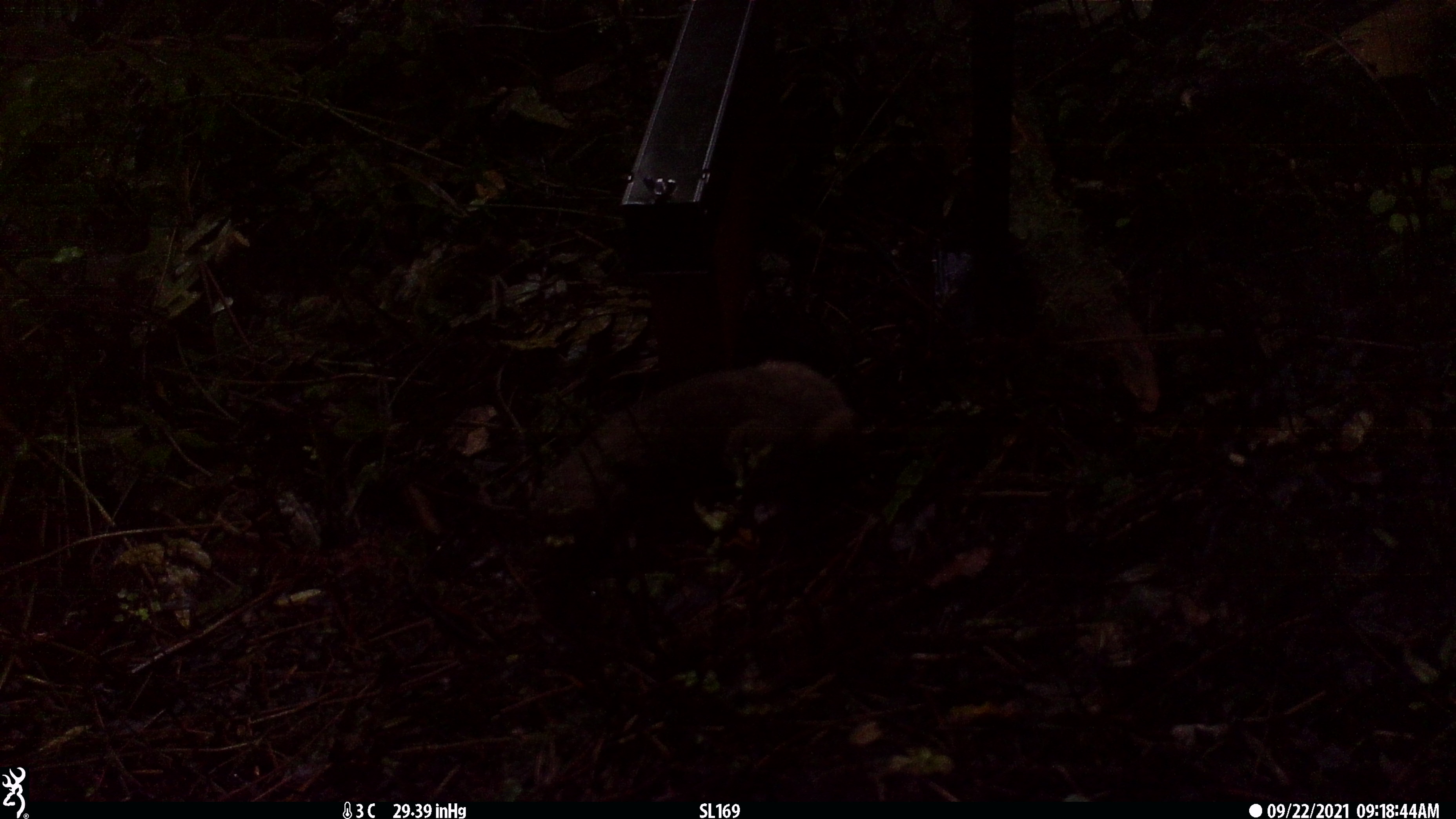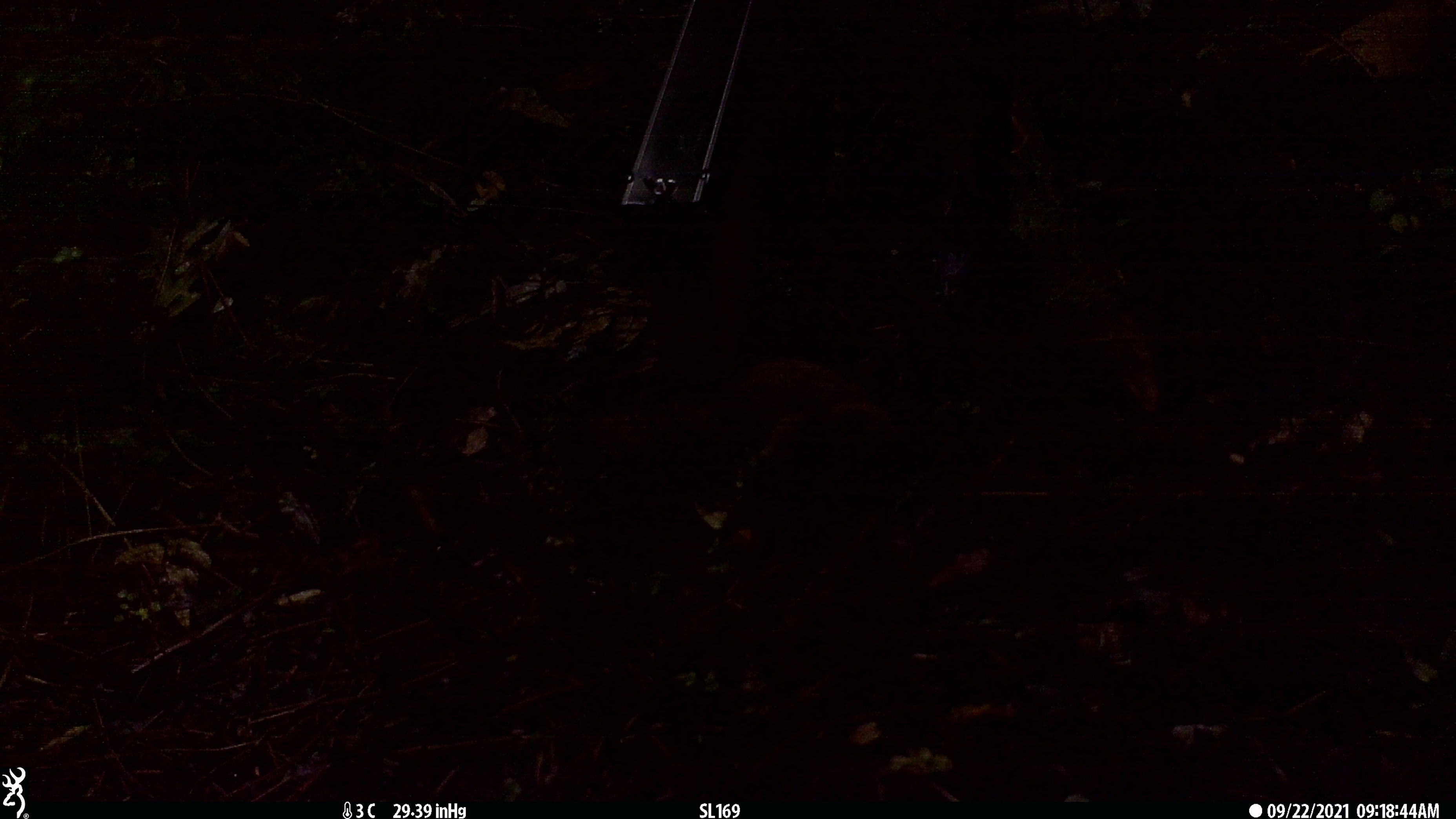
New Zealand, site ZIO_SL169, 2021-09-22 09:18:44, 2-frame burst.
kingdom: Animalia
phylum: Chordata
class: Mammalia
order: Carnivora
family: Mustelidae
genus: Mustela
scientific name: Mustela erminea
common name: stoat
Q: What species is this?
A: Stoat (Mustela erminea).